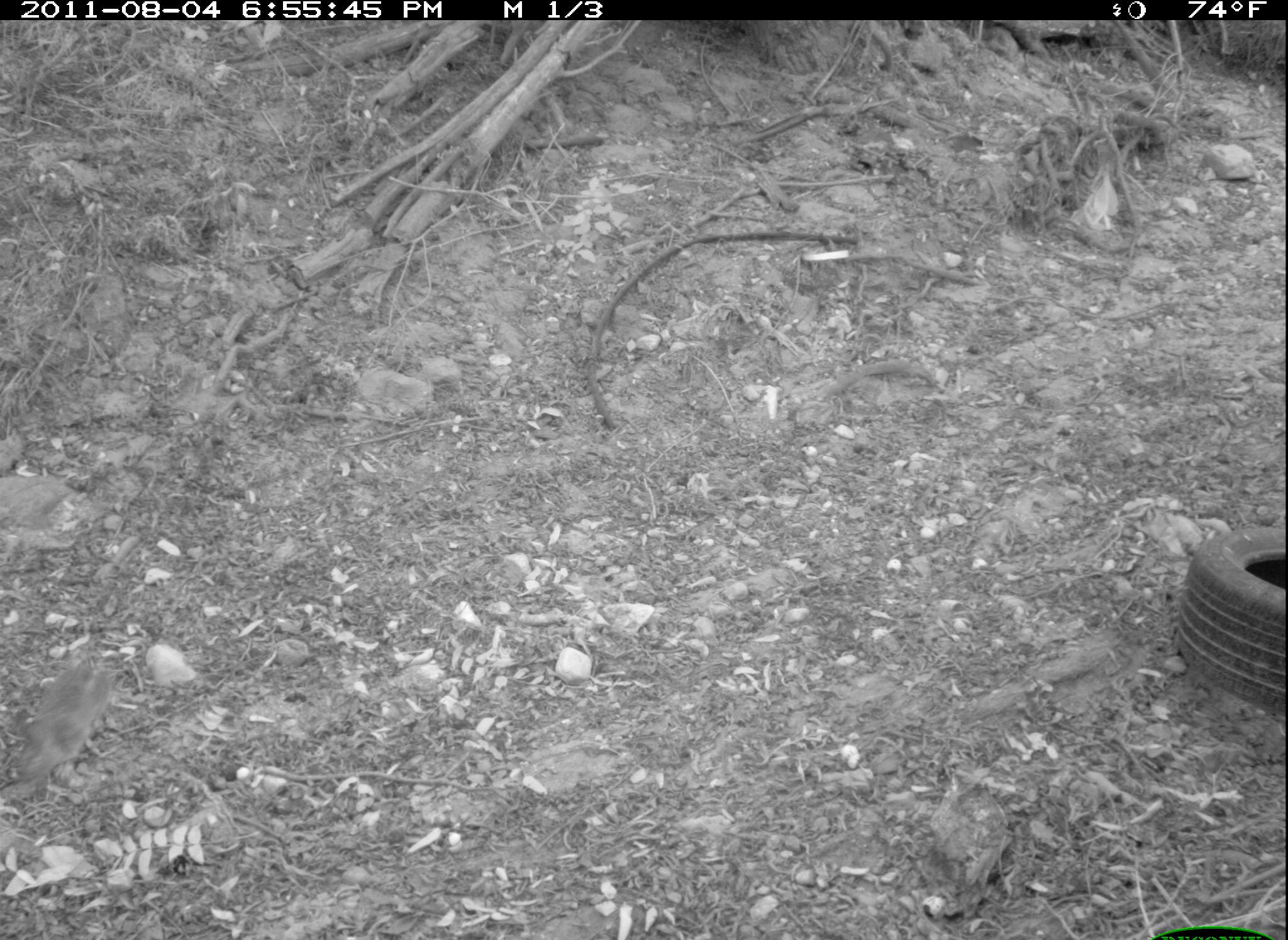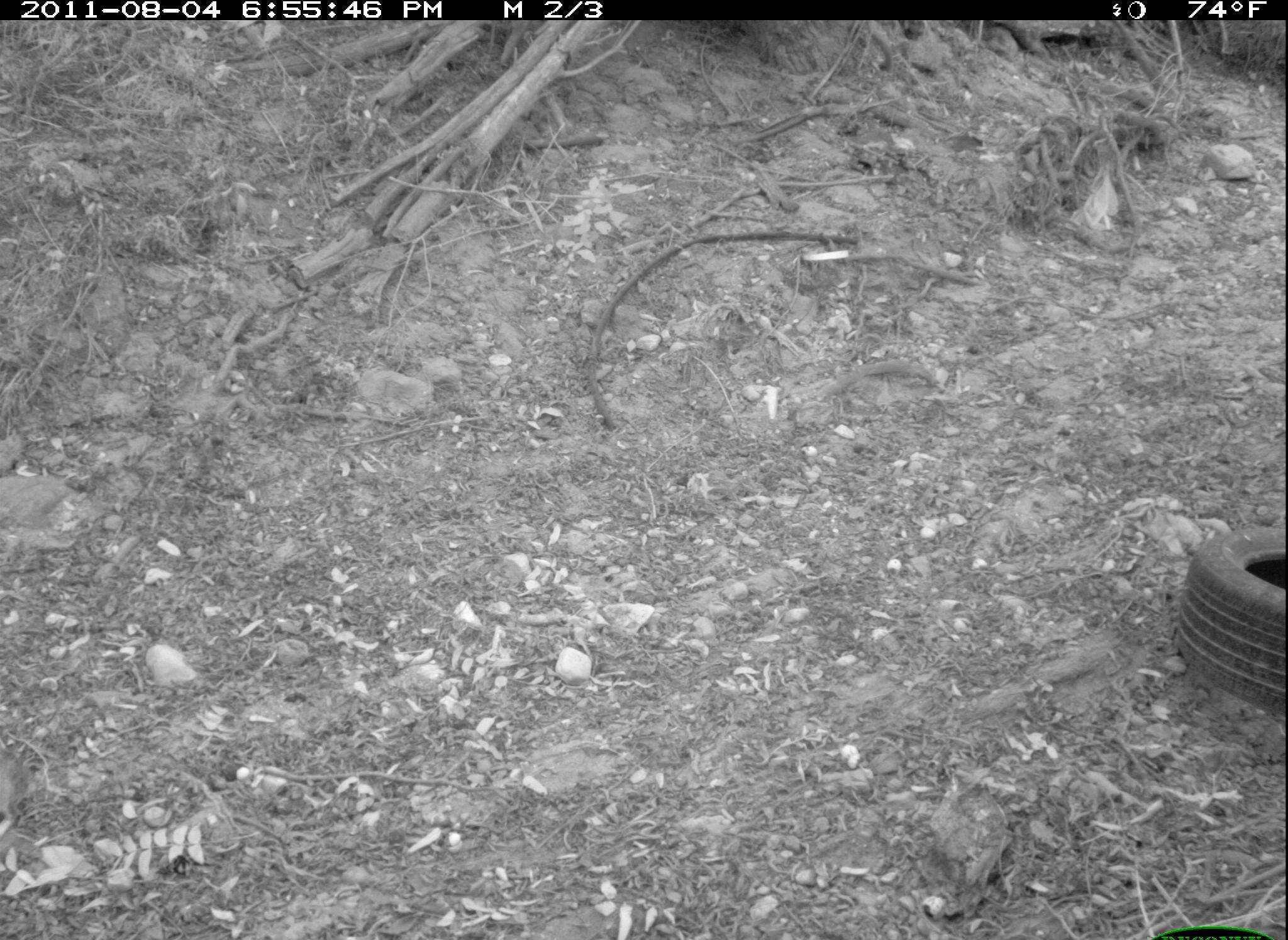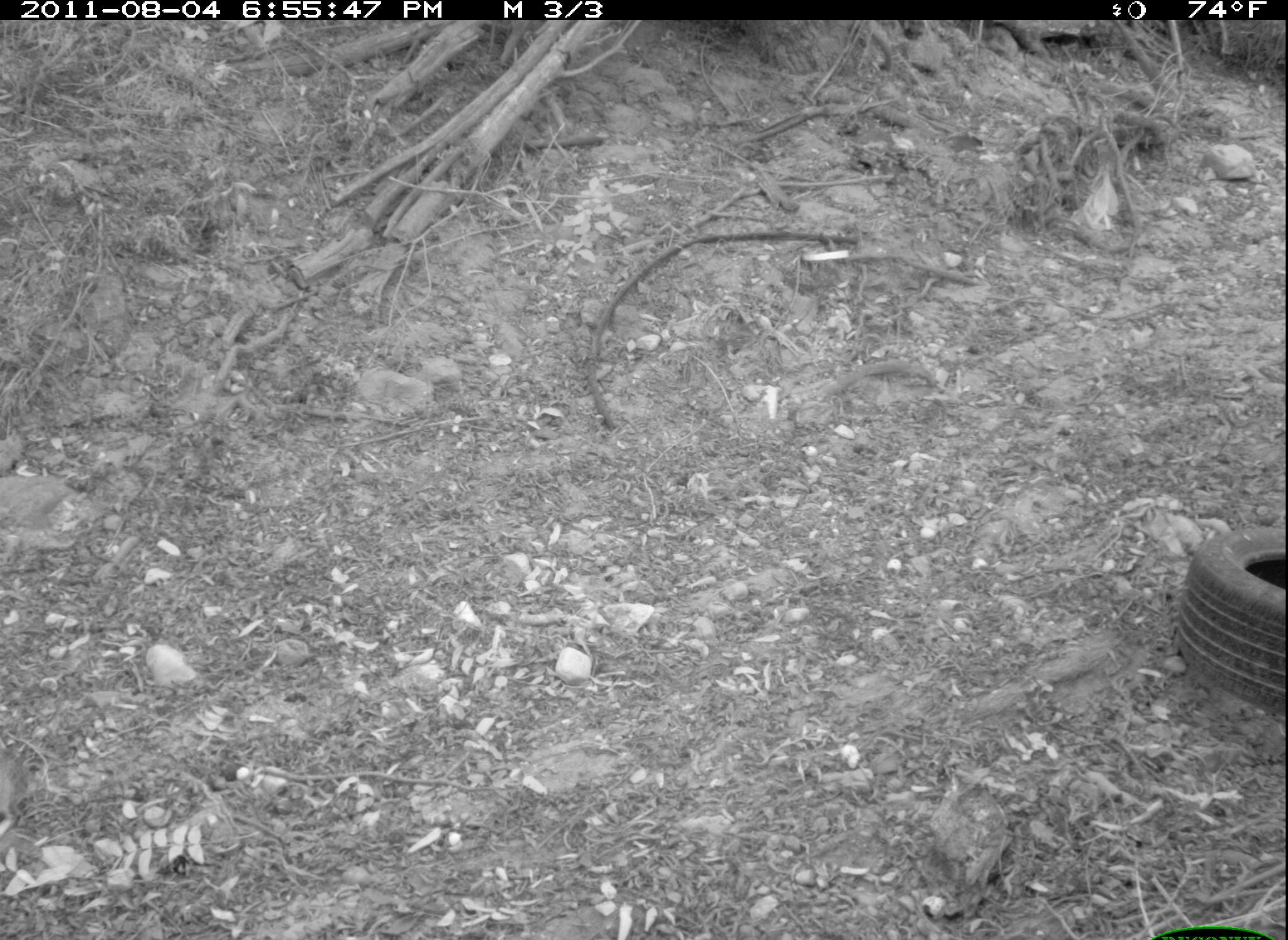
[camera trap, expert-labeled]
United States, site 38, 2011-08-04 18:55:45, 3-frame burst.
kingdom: Animalia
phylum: Chordata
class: Mammalia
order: Lagomorpha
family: Leporidae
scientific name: Leporidae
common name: rabbits and hares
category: rabbit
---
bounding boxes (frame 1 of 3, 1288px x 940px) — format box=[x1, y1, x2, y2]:
rabbit: box=[14, 643, 119, 801]